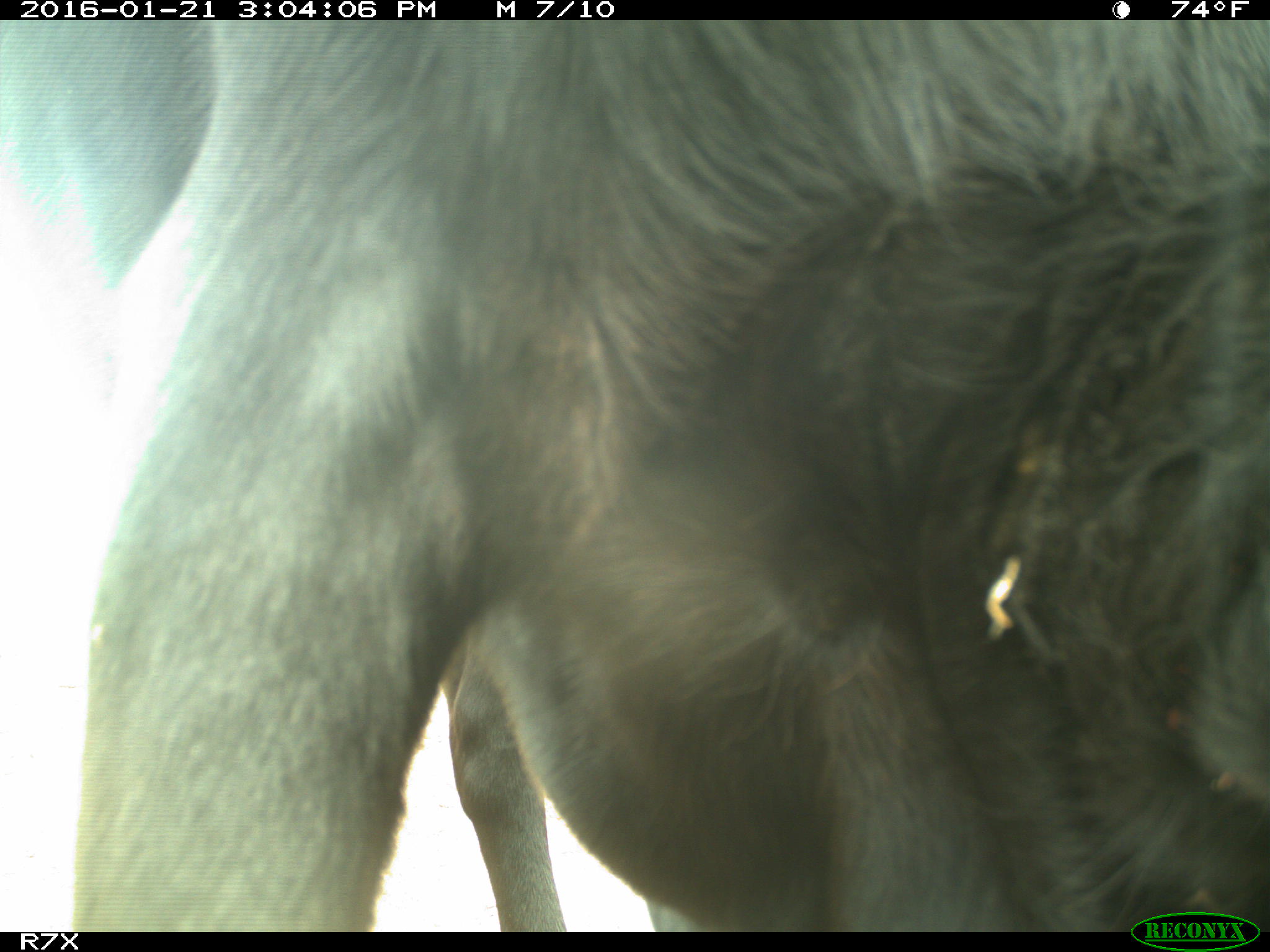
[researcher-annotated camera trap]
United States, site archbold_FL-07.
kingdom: Animalia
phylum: Chordata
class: Mammalia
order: Artiodactyla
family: Bovidae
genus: Bos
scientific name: Bos taurus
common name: domestic cow